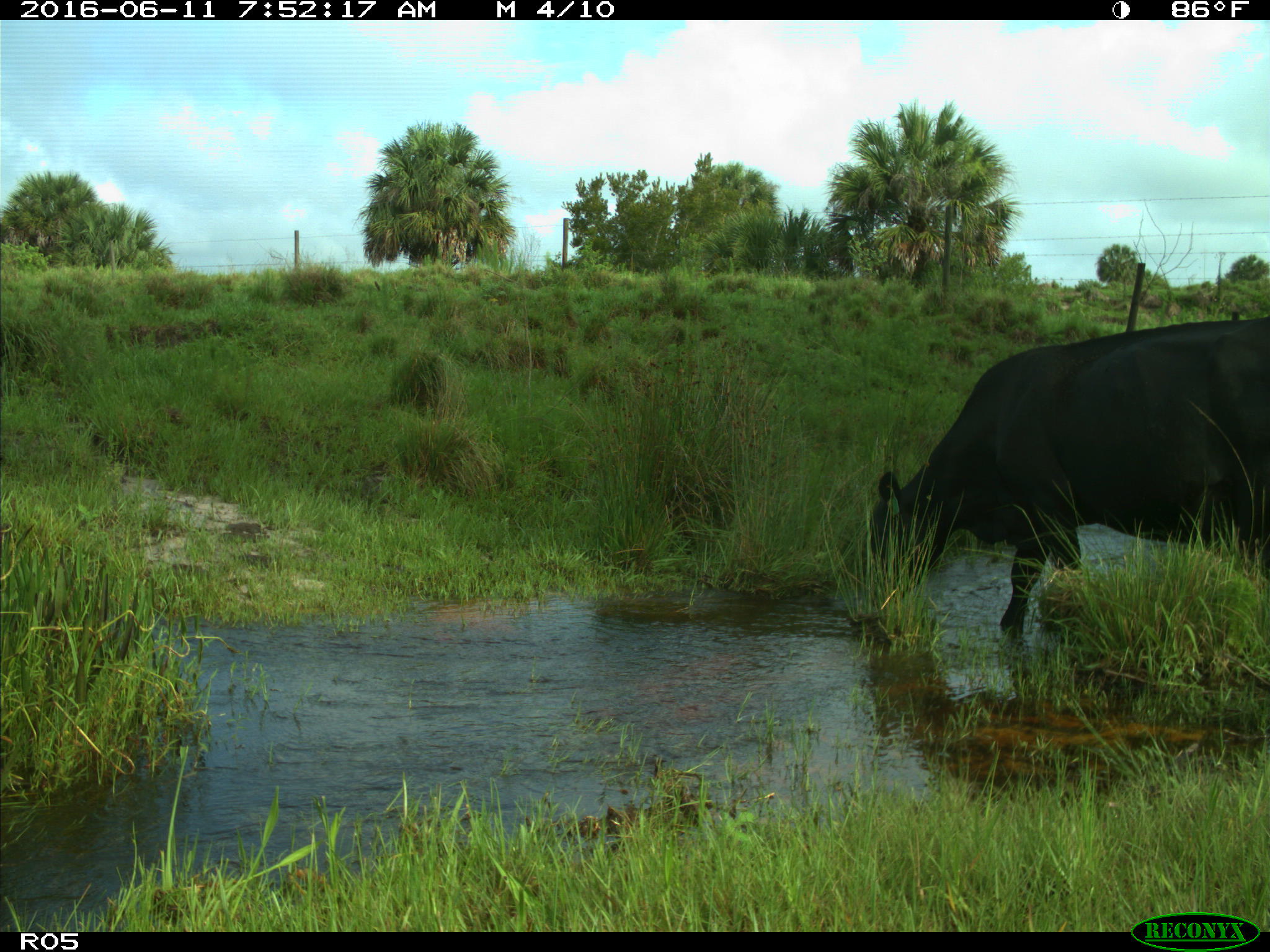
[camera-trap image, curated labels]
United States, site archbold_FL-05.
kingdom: Animalia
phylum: Chordata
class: Mammalia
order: Artiodactyla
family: Bovidae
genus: Bos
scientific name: Bos taurus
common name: domestic cow